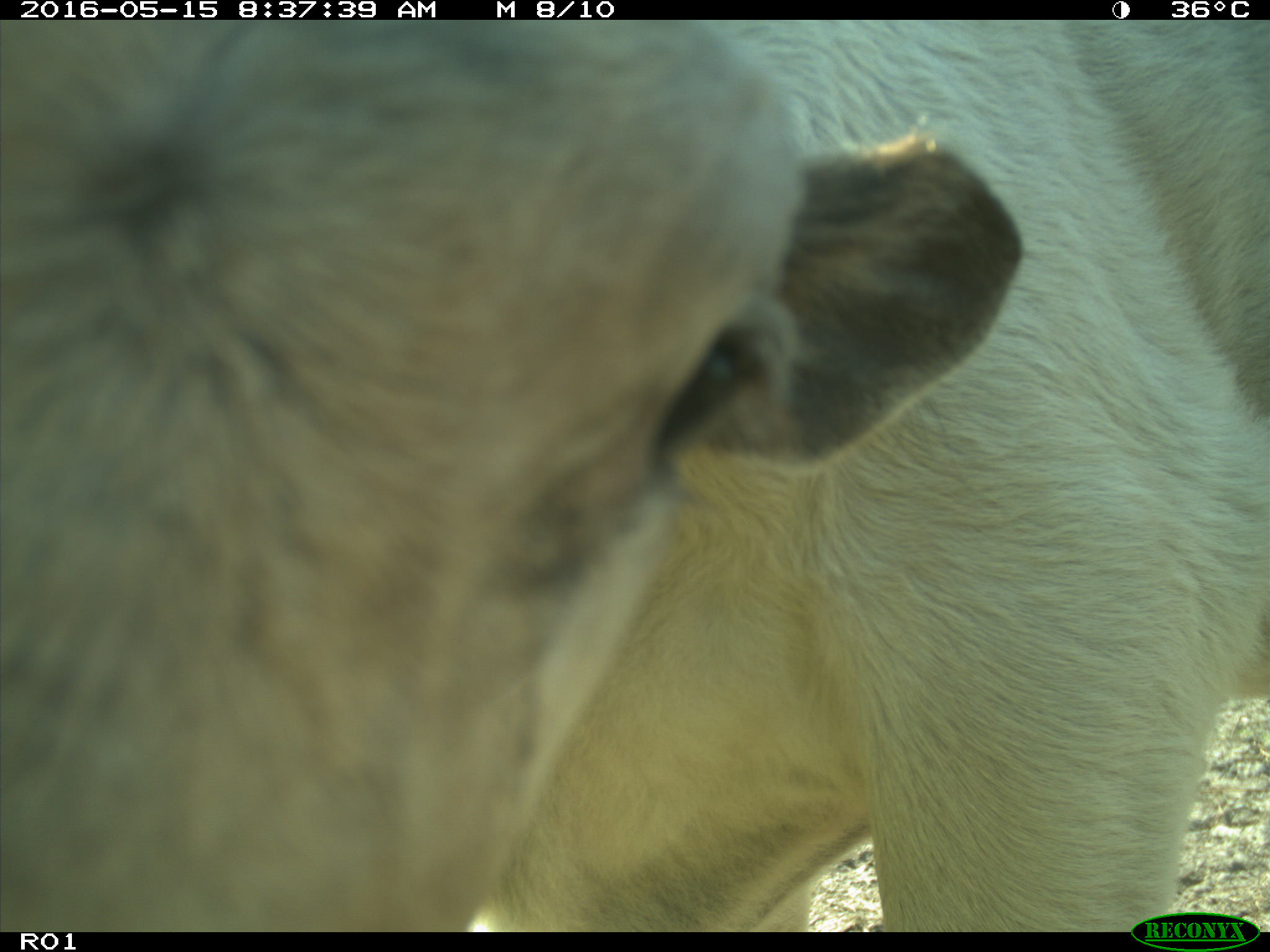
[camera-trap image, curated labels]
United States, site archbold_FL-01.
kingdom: Animalia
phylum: Chordata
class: Mammalia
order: Artiodactyla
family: Bovidae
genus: Bos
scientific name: Bos taurus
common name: domestic cow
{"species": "Bos taurus (domestic cow)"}